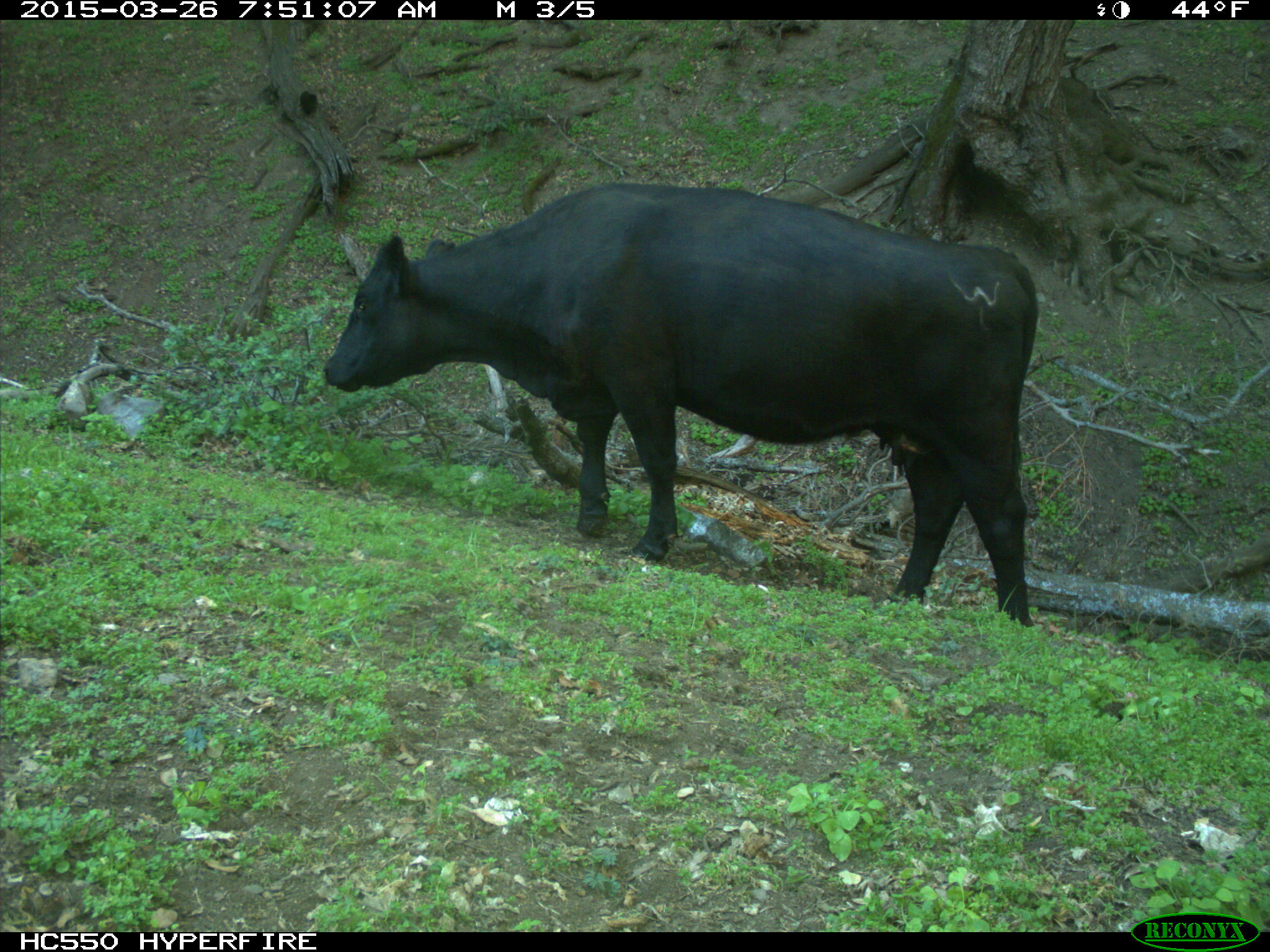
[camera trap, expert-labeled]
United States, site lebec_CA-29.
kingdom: Animalia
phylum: Chordata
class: Mammalia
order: Artiodactyla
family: Bovidae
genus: Bos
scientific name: Bos taurus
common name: domestic cow